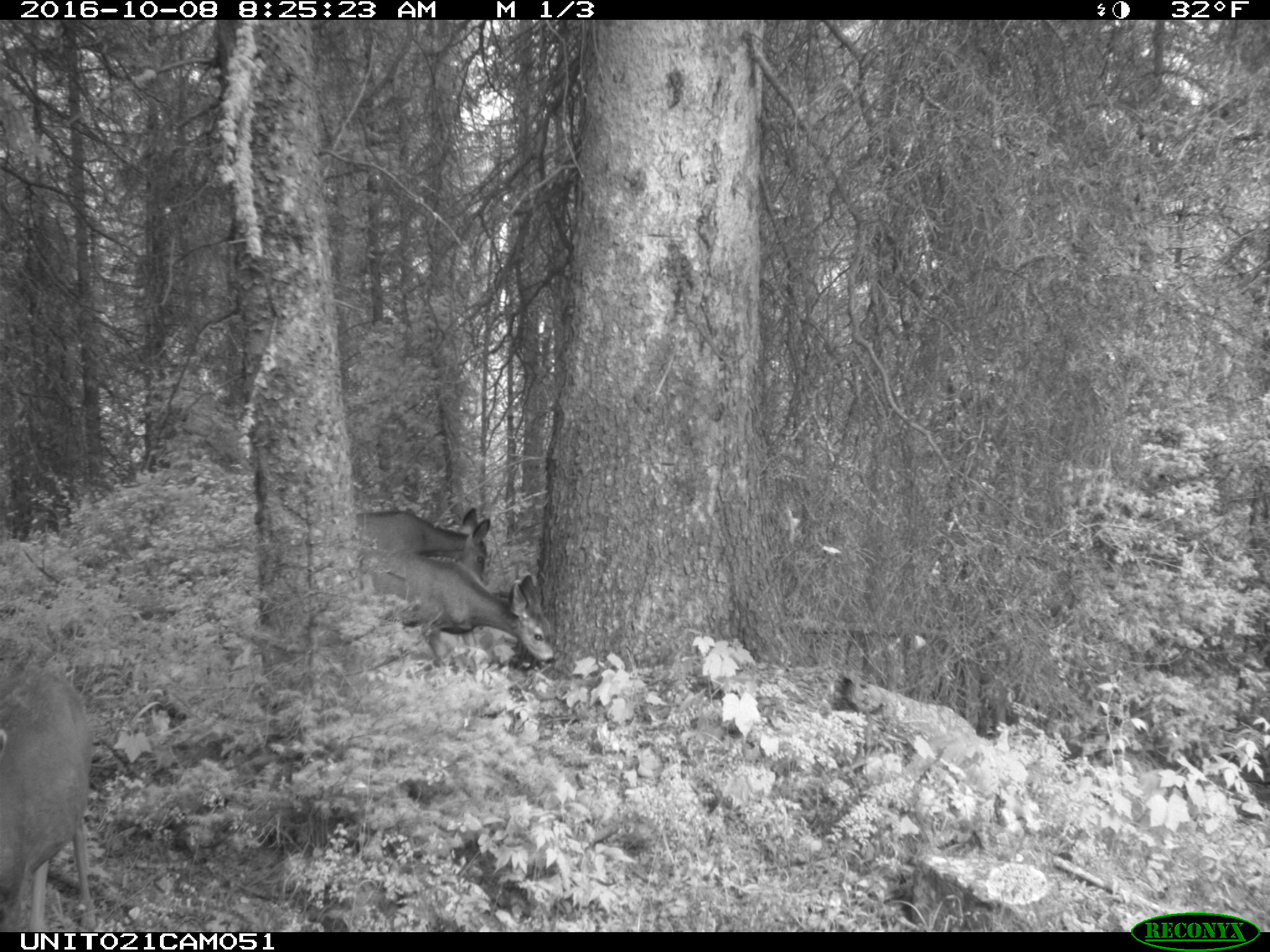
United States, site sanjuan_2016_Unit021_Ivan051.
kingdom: Animalia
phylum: Chordata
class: Mammalia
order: Artiodactyla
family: Cervidae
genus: Odocoileus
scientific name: Odocoileus hemionus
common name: mule deer